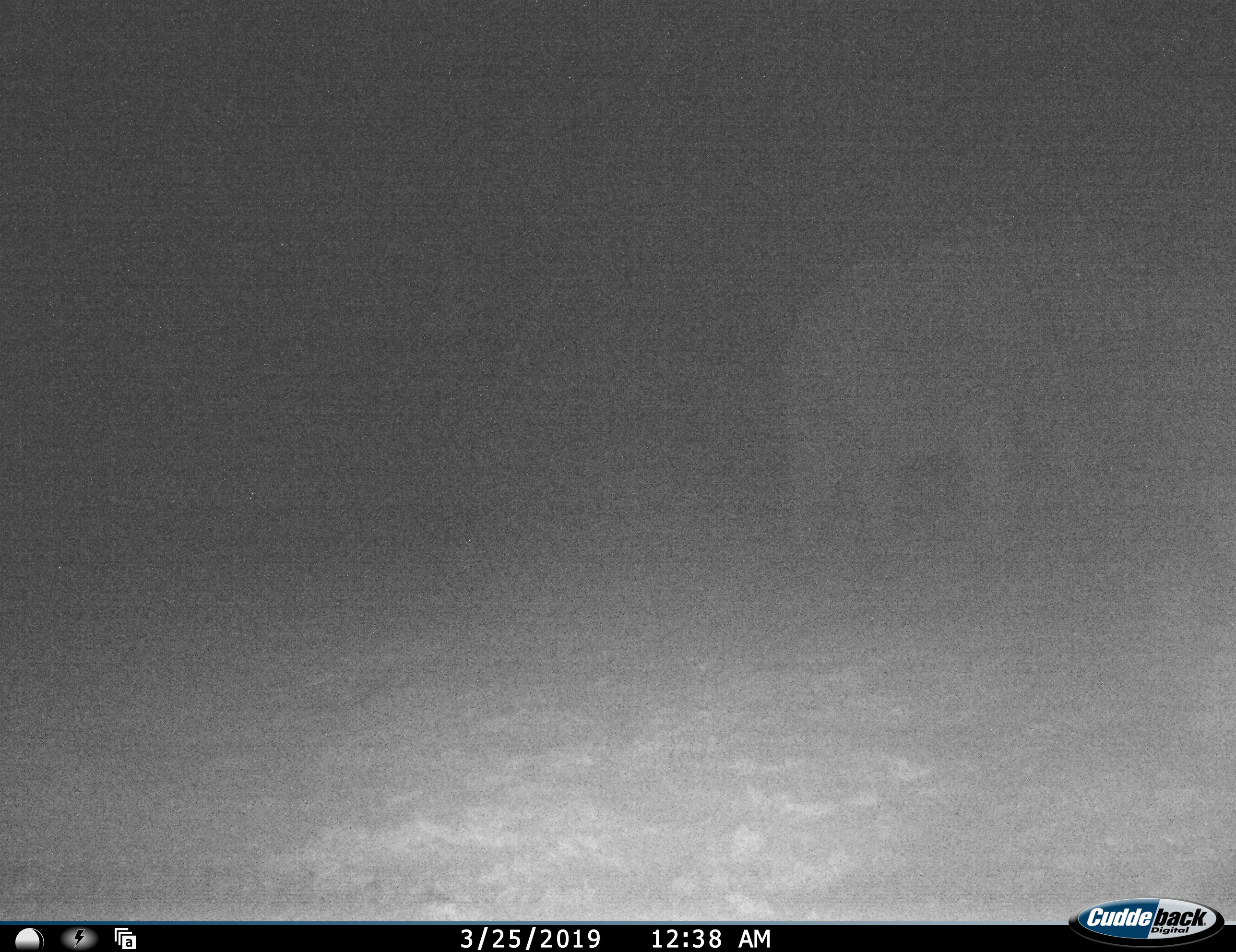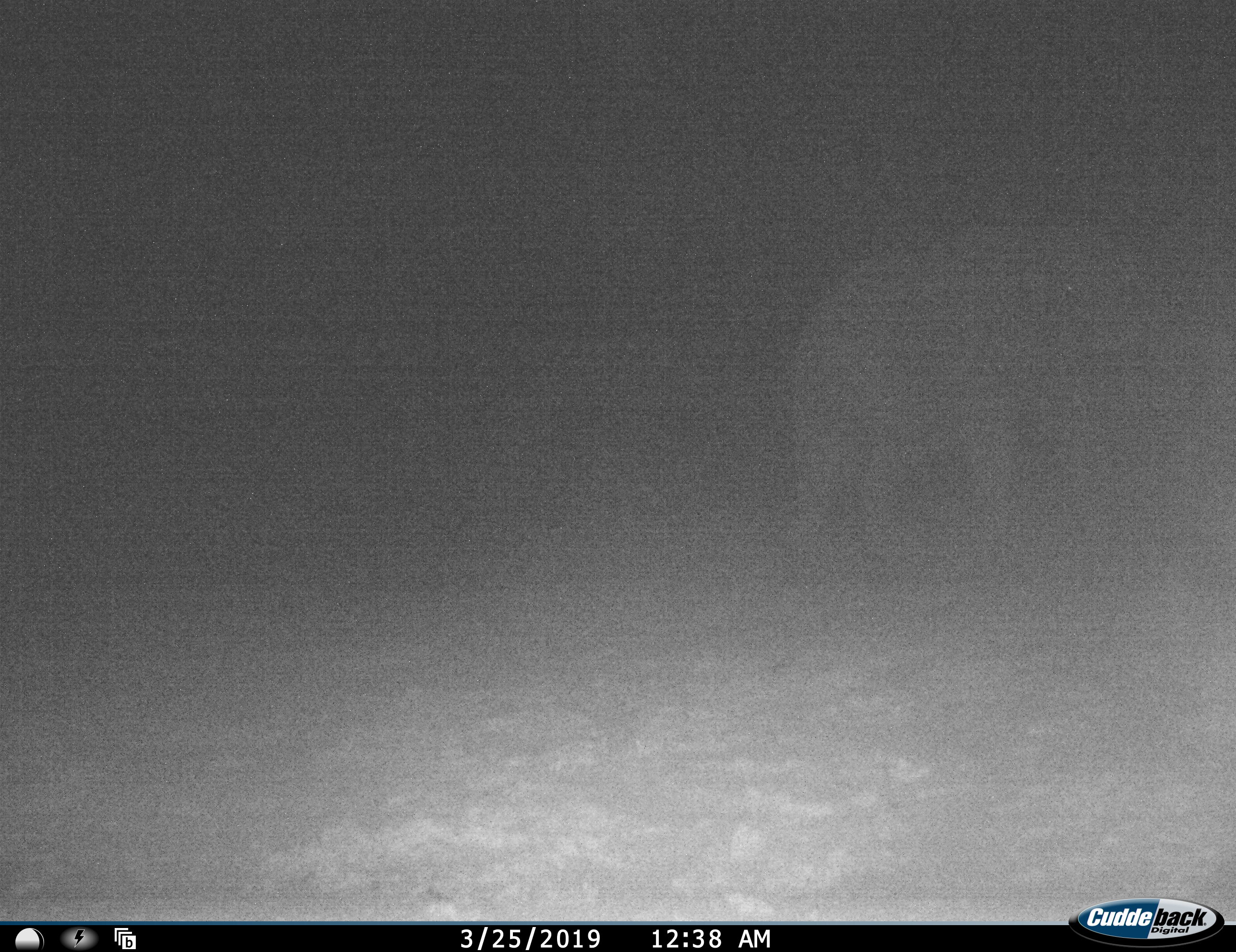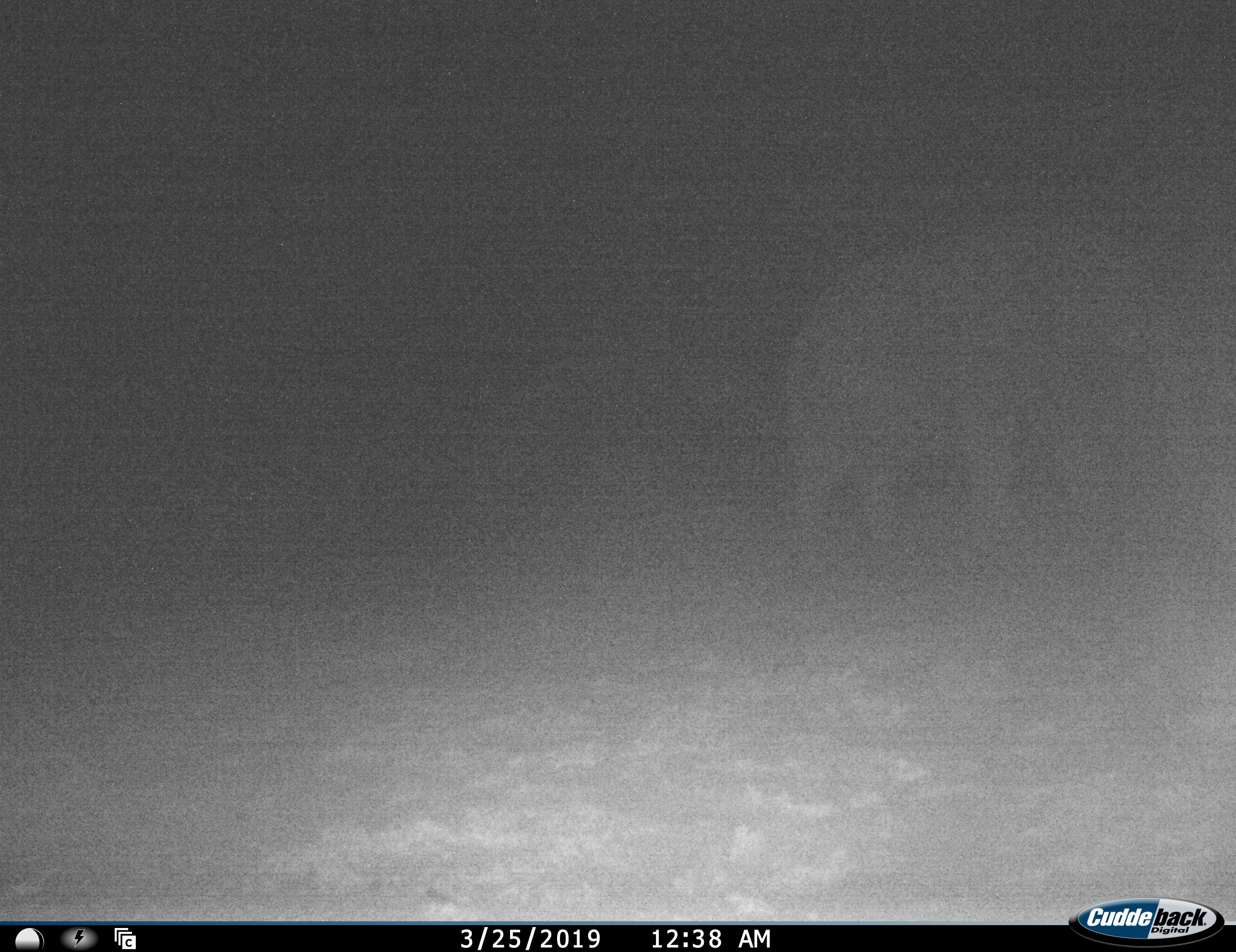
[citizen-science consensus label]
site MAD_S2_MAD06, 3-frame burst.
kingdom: Animalia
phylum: Chordata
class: Mammalia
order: Proboscidea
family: Elephantidae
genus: Loxodonta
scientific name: Loxodonta africana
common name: african bush elephant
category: elephant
Elephant (african bush elephant) (Loxodonta africana), count 1. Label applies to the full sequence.